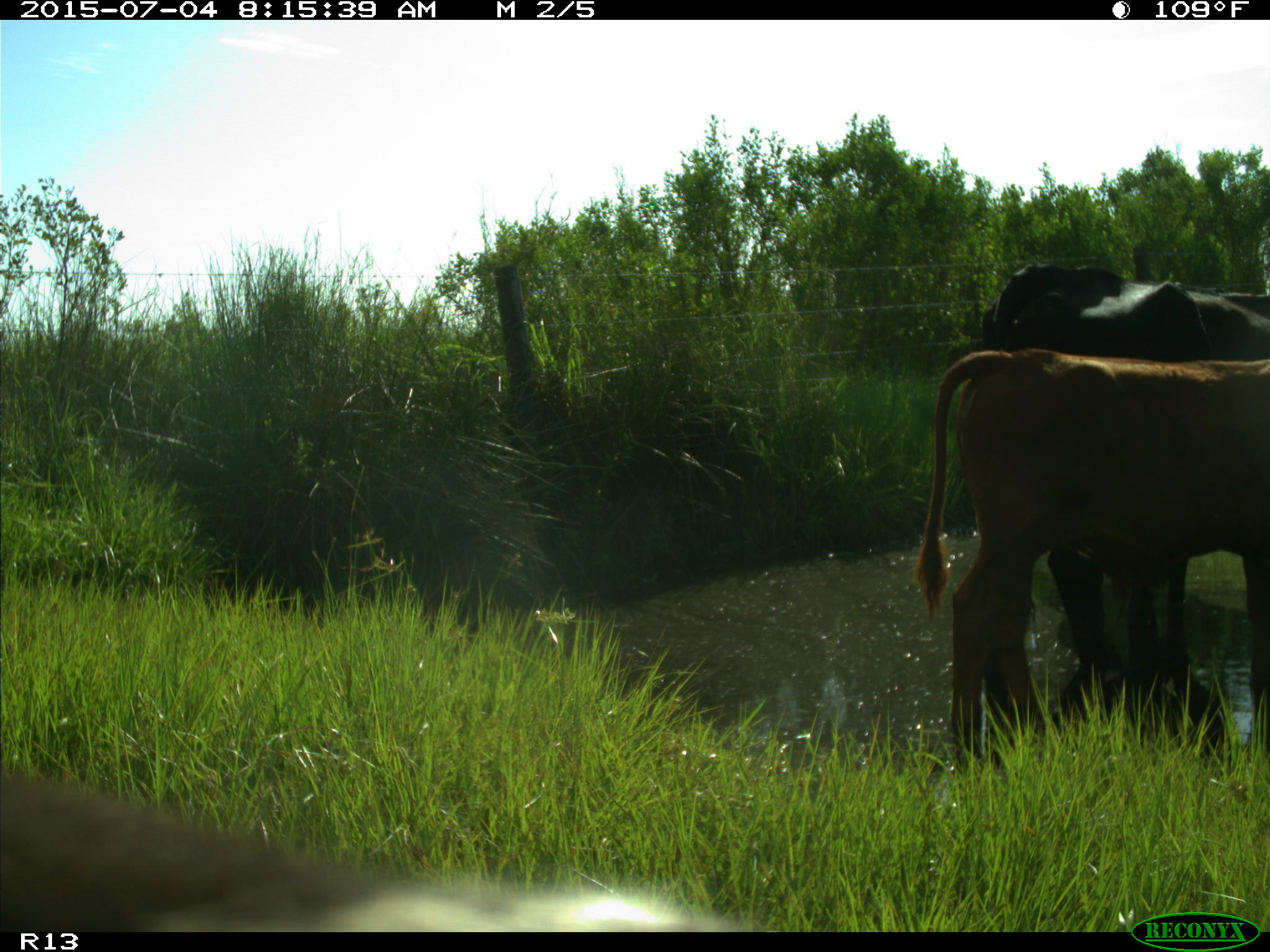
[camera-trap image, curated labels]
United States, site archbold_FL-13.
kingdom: Animalia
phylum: Chordata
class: Mammalia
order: Artiodactyla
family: Bovidae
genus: Bos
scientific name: Bos taurus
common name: domestic cow